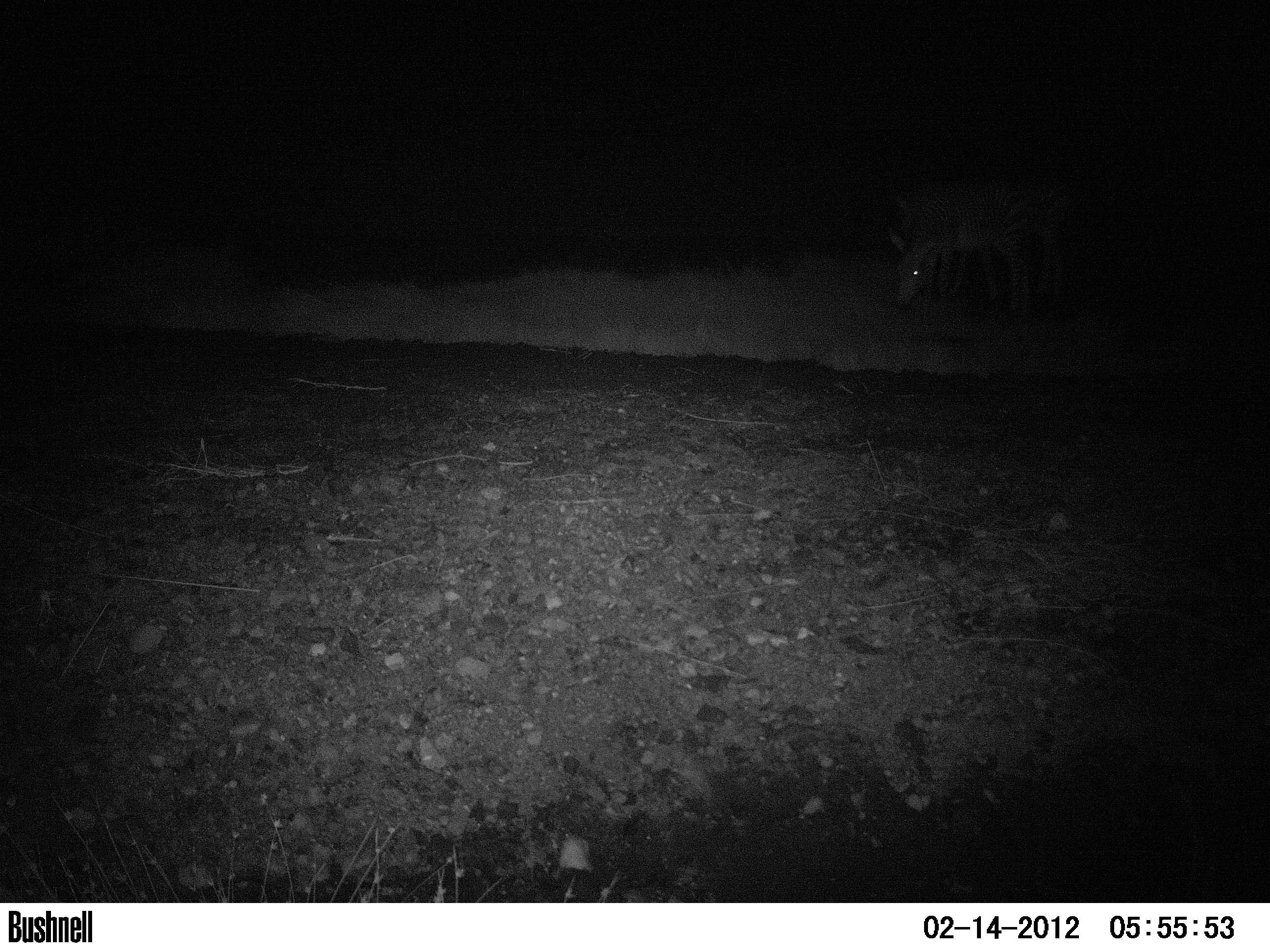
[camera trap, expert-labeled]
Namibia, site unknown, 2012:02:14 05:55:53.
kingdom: Animalia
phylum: Chordata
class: Mammalia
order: Perissodactyla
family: Equidae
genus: Equus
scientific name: Equus zebra hartmannae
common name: hartmann's mountain zebra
Equus zebra hartmannae (hartmann's mountain zebra).